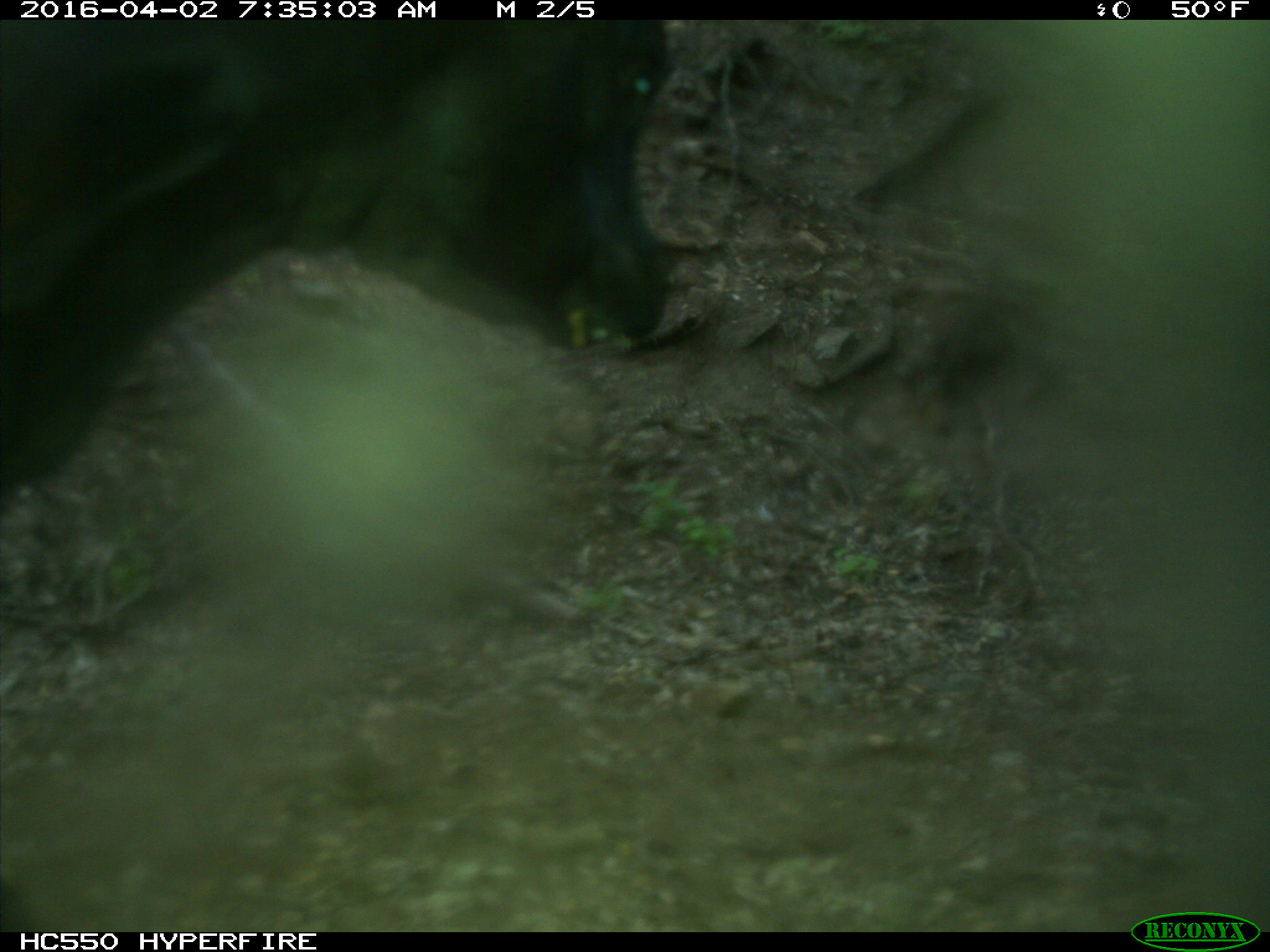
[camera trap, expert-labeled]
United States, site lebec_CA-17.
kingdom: Animalia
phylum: Chordata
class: Mammalia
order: Artiodactyla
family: Bovidae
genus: Bos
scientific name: Bos taurus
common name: domestic cow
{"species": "Bos taurus (domestic cow)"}